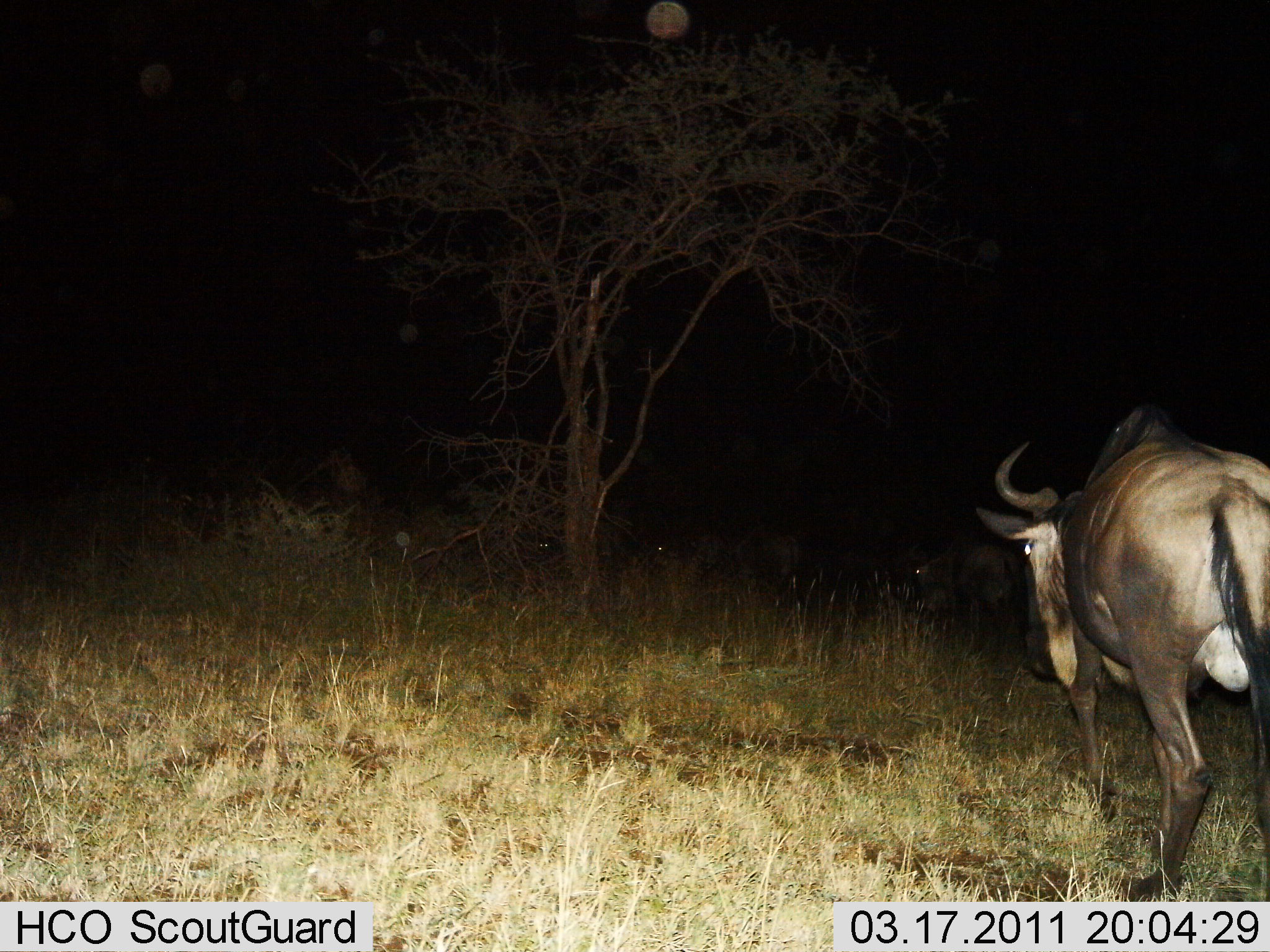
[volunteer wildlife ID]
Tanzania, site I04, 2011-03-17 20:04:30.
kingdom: Animalia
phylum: Chordata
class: Mammalia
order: Artiodactyla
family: Bovidae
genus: Connochaetes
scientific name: Connochaetes taurinus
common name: blue wildebeest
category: wildebeest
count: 3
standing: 45%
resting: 9%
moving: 82%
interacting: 0%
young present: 0%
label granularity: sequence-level